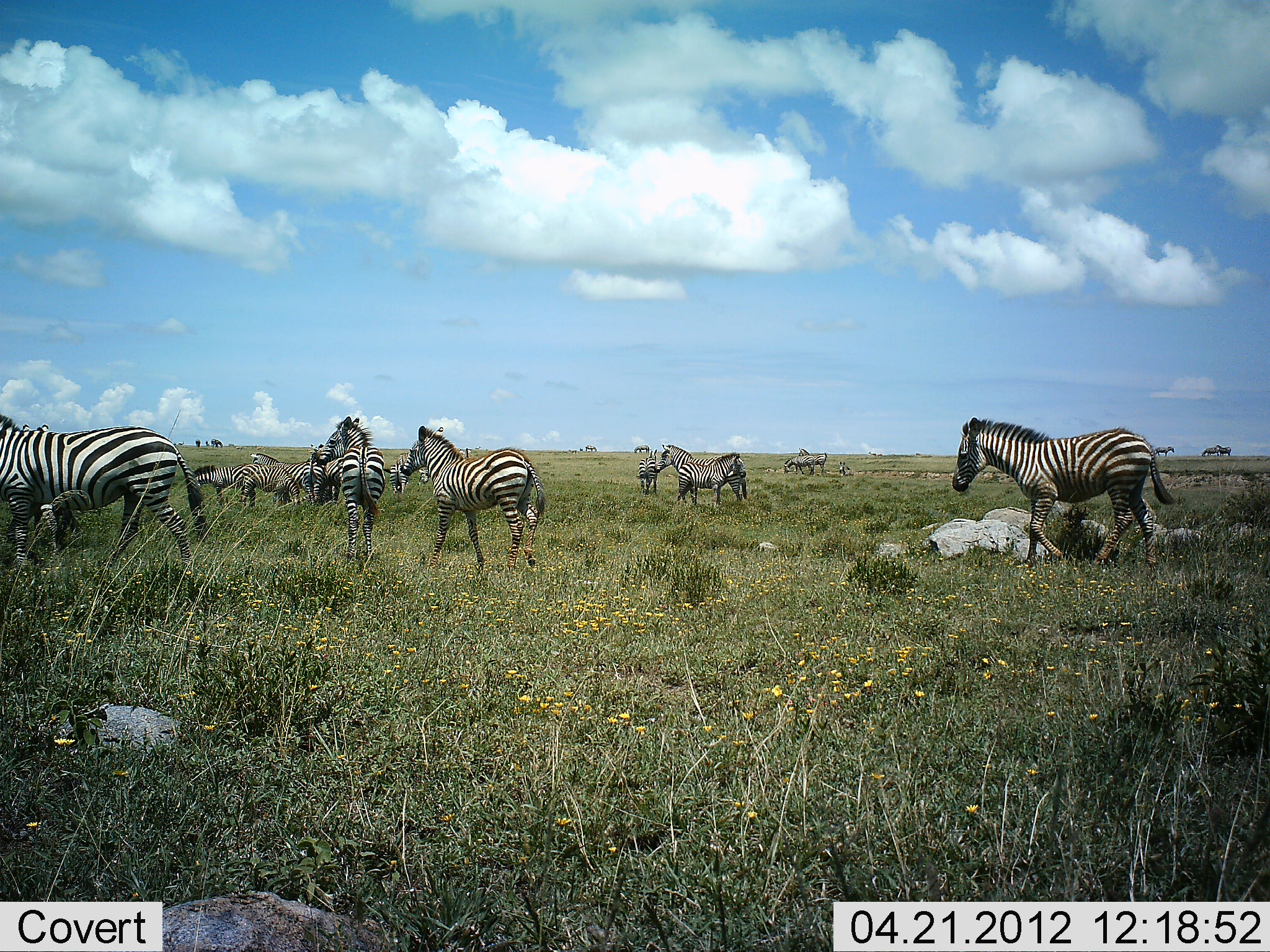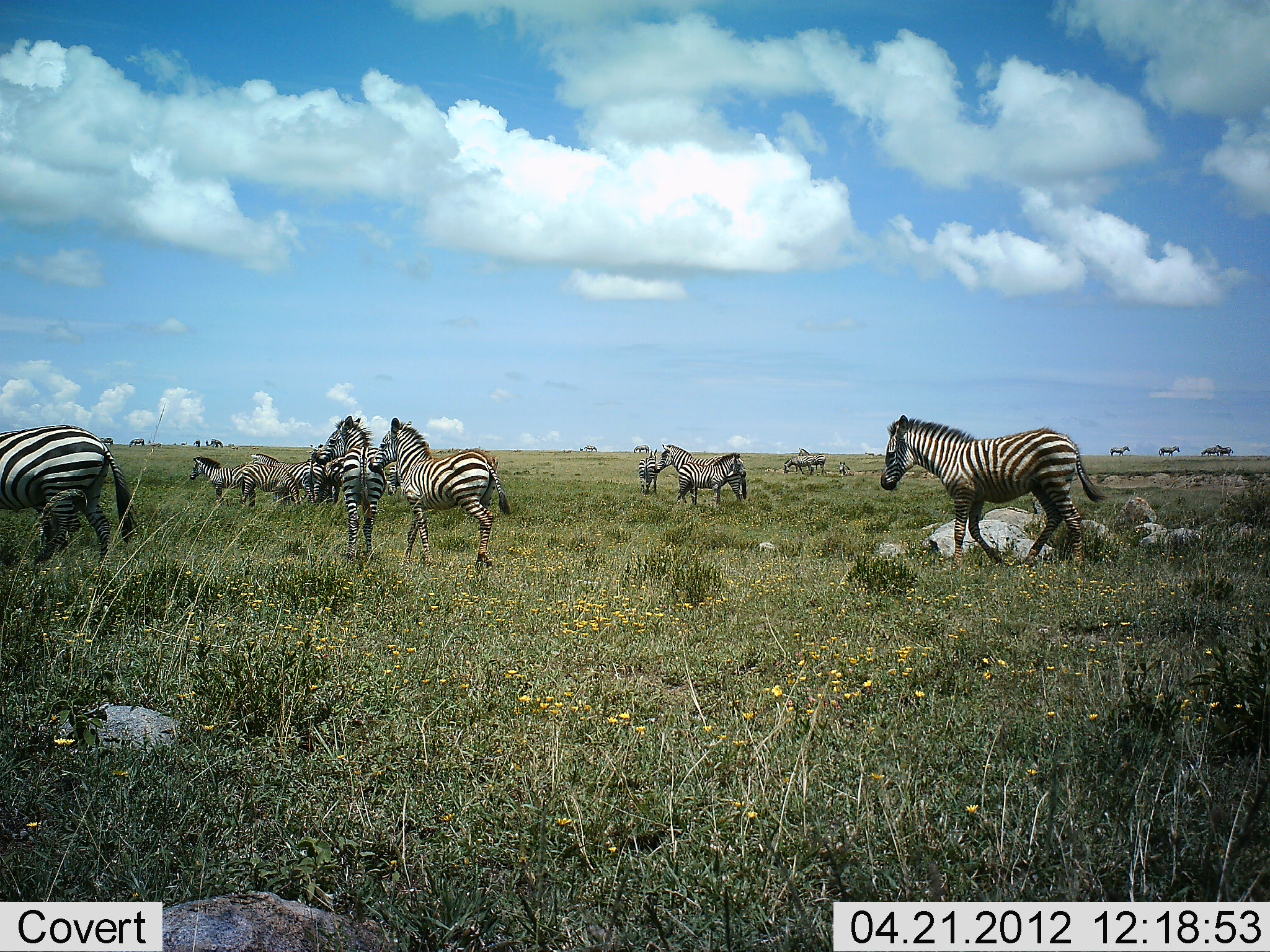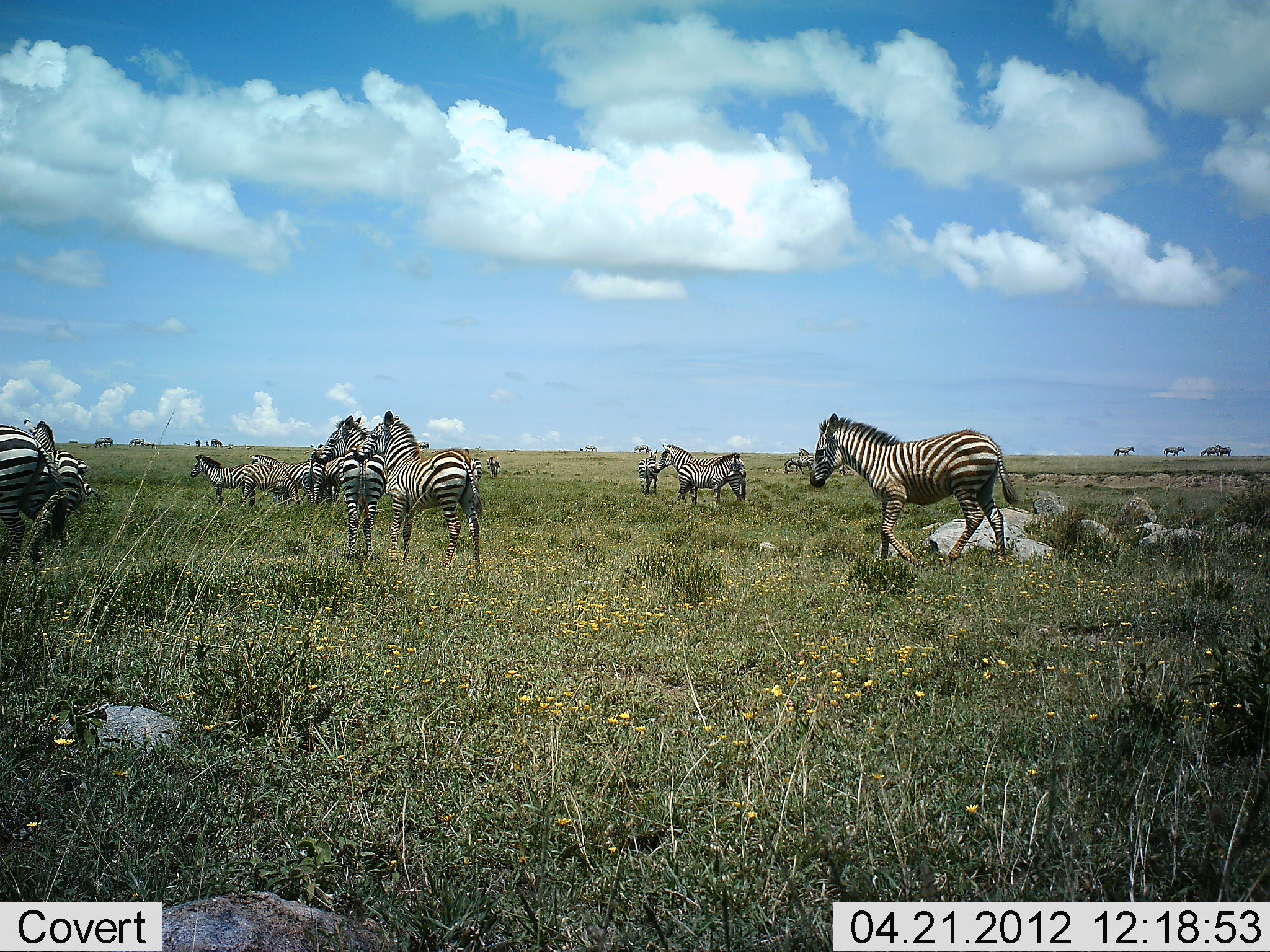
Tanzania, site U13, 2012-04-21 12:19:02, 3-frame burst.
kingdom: Animalia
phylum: Chordata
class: Mammalia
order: Perissodactyla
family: Equidae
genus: Equus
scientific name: Equus quagga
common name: plains zebra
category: zebra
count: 11-50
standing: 62%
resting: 0%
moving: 86%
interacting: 10%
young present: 19%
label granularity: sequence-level